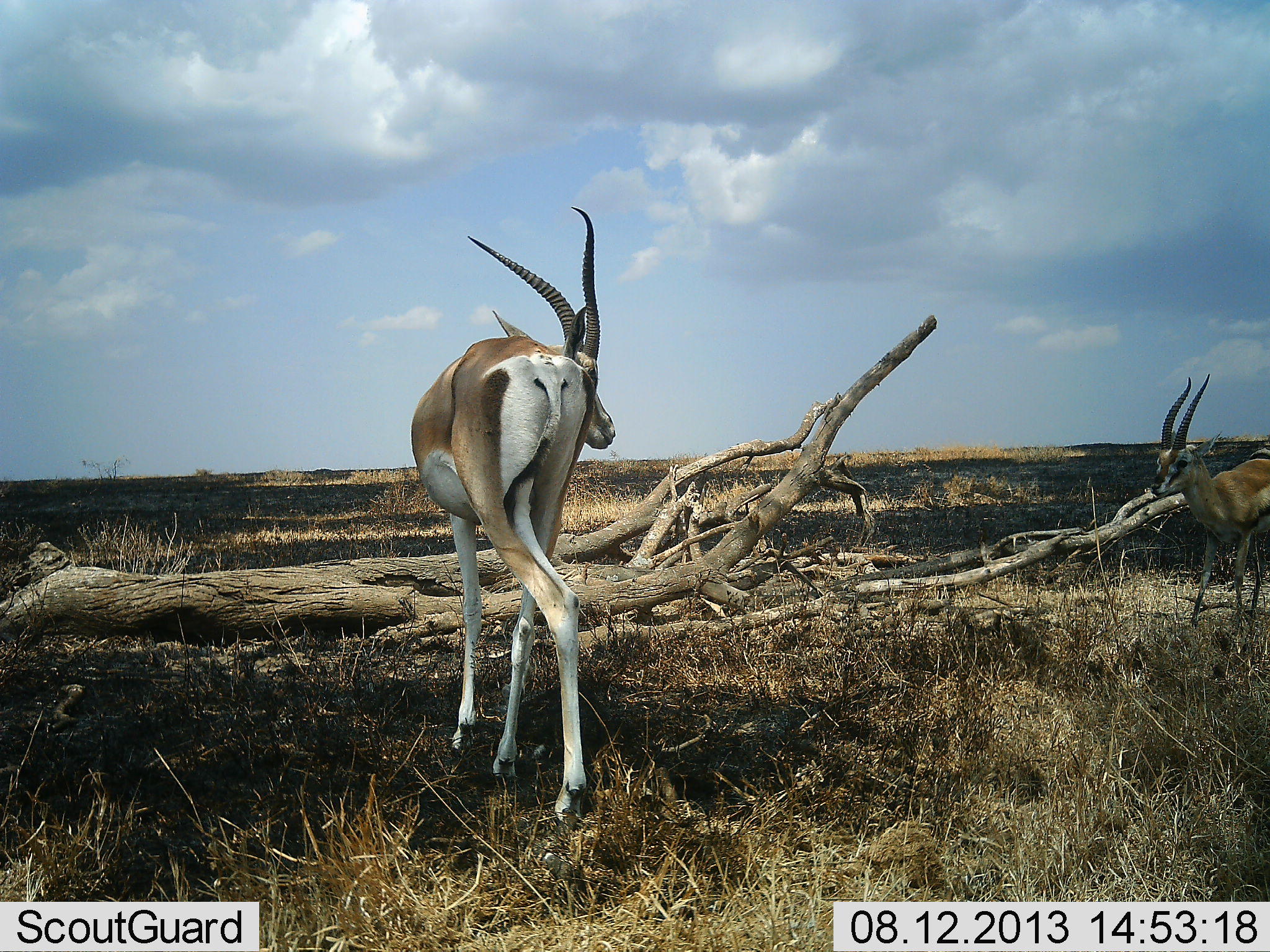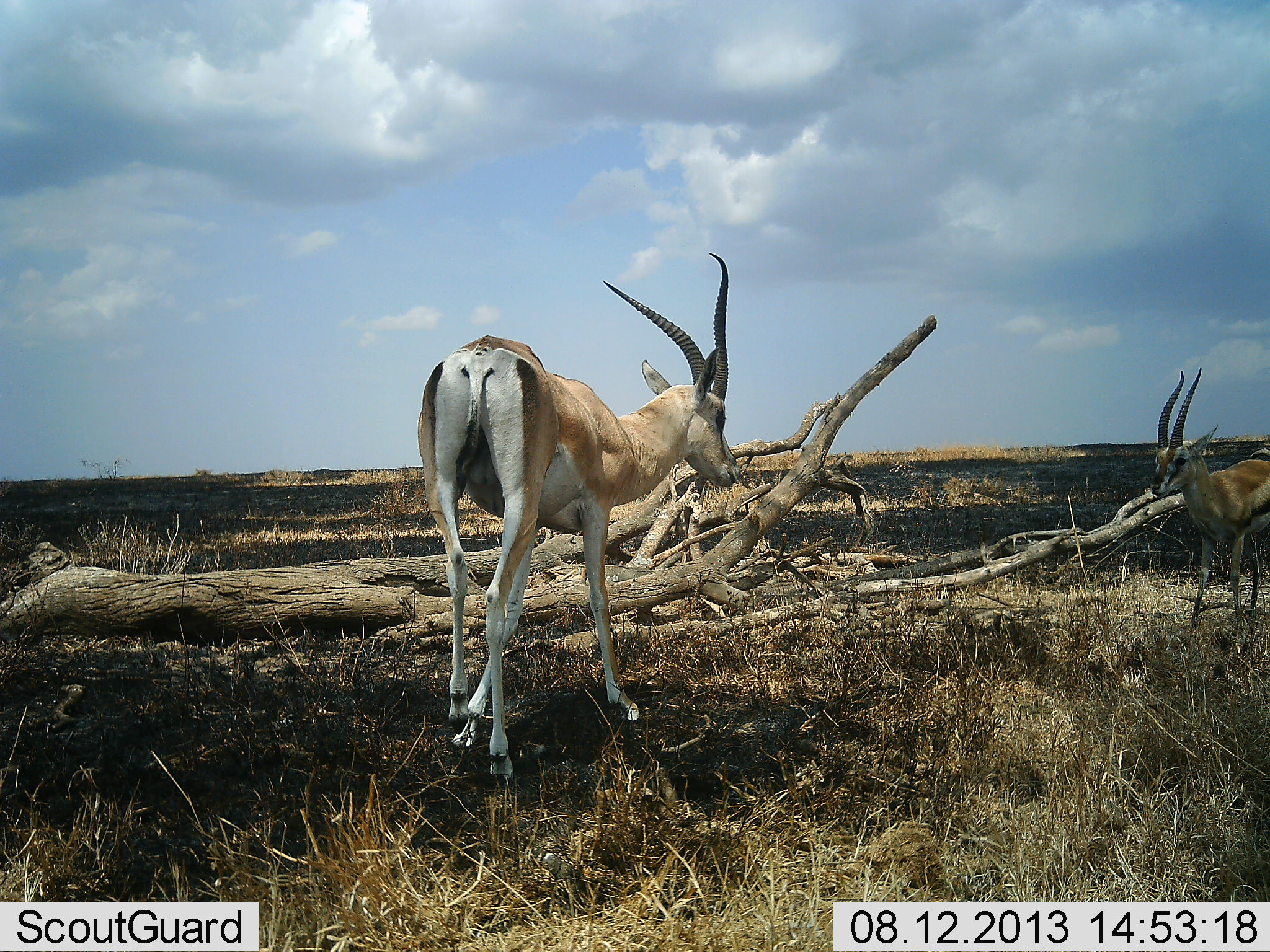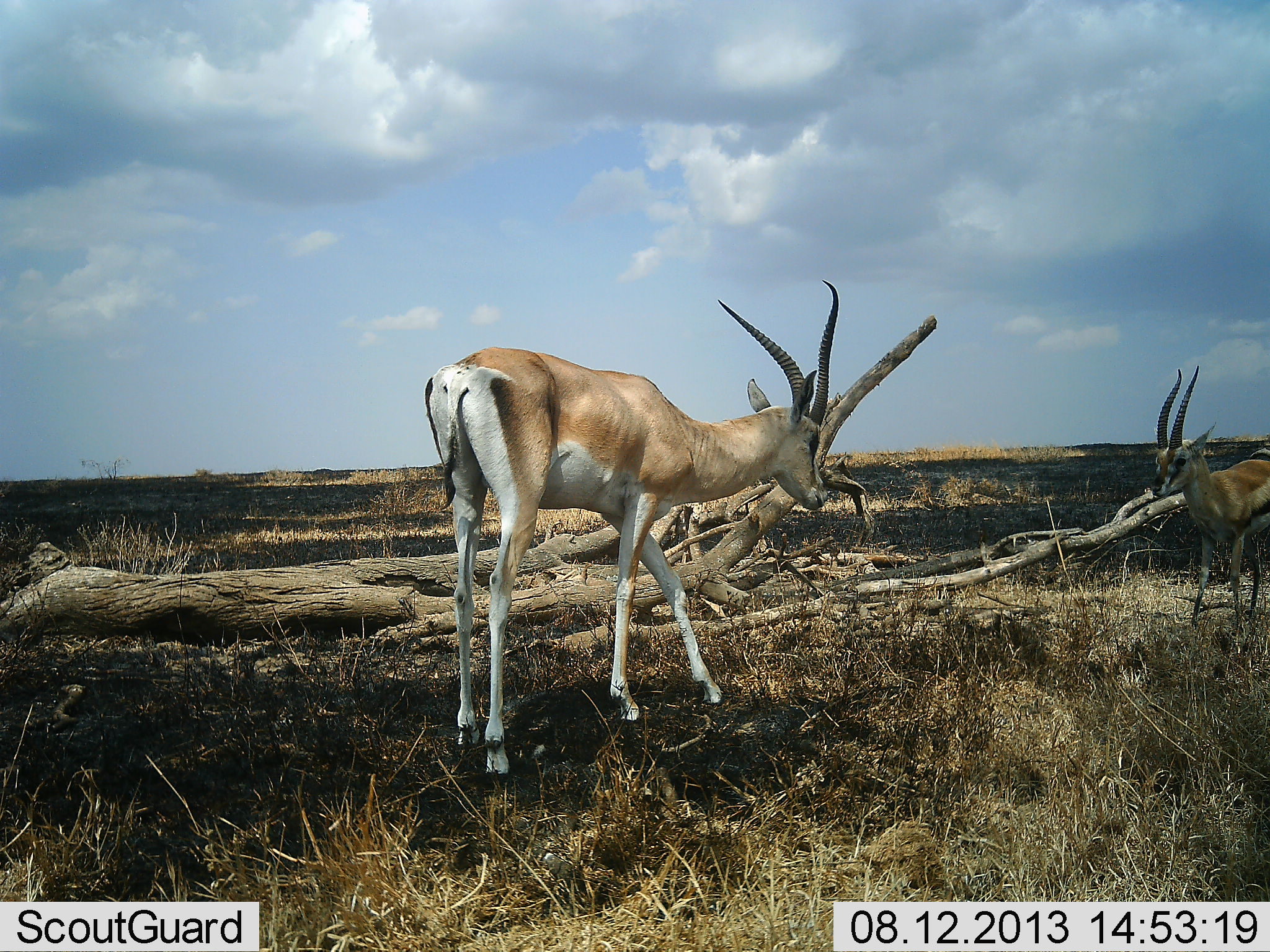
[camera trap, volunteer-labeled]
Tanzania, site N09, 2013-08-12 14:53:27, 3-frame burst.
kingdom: Animalia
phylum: Chordata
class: Mammalia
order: Artiodactyla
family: Bovidae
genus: Nanger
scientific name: Nanger granti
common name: grant's gazelle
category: gazellegrants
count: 1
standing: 40%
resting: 0%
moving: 65%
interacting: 10%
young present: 0%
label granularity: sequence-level